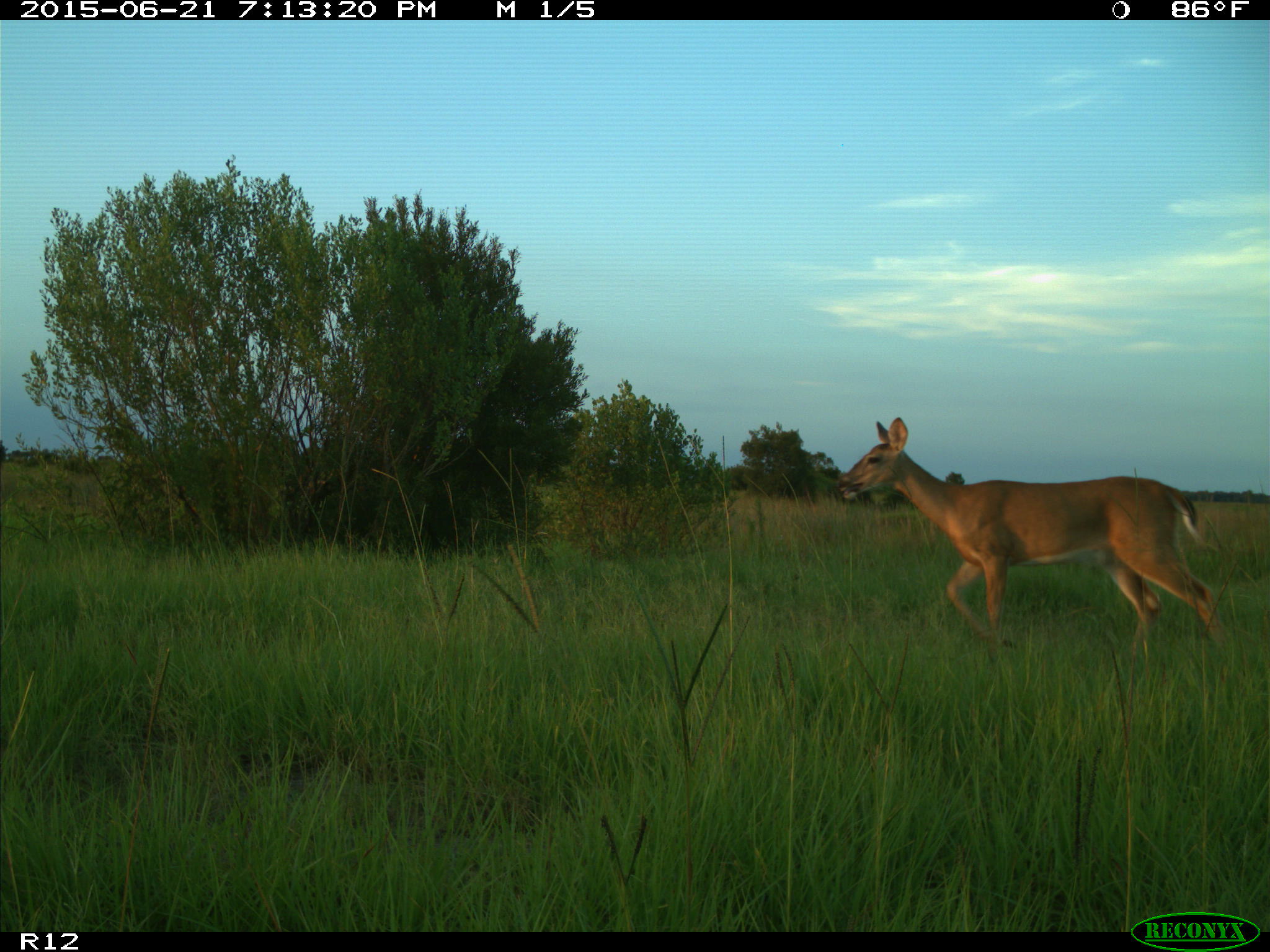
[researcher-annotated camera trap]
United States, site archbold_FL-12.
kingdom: Animalia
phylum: Chordata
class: Mammalia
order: Artiodactyla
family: Cervidae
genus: Odocoileus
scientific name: Odocoileus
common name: deer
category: unidentified deer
Unidentified deer (deer) (Odocoileus).